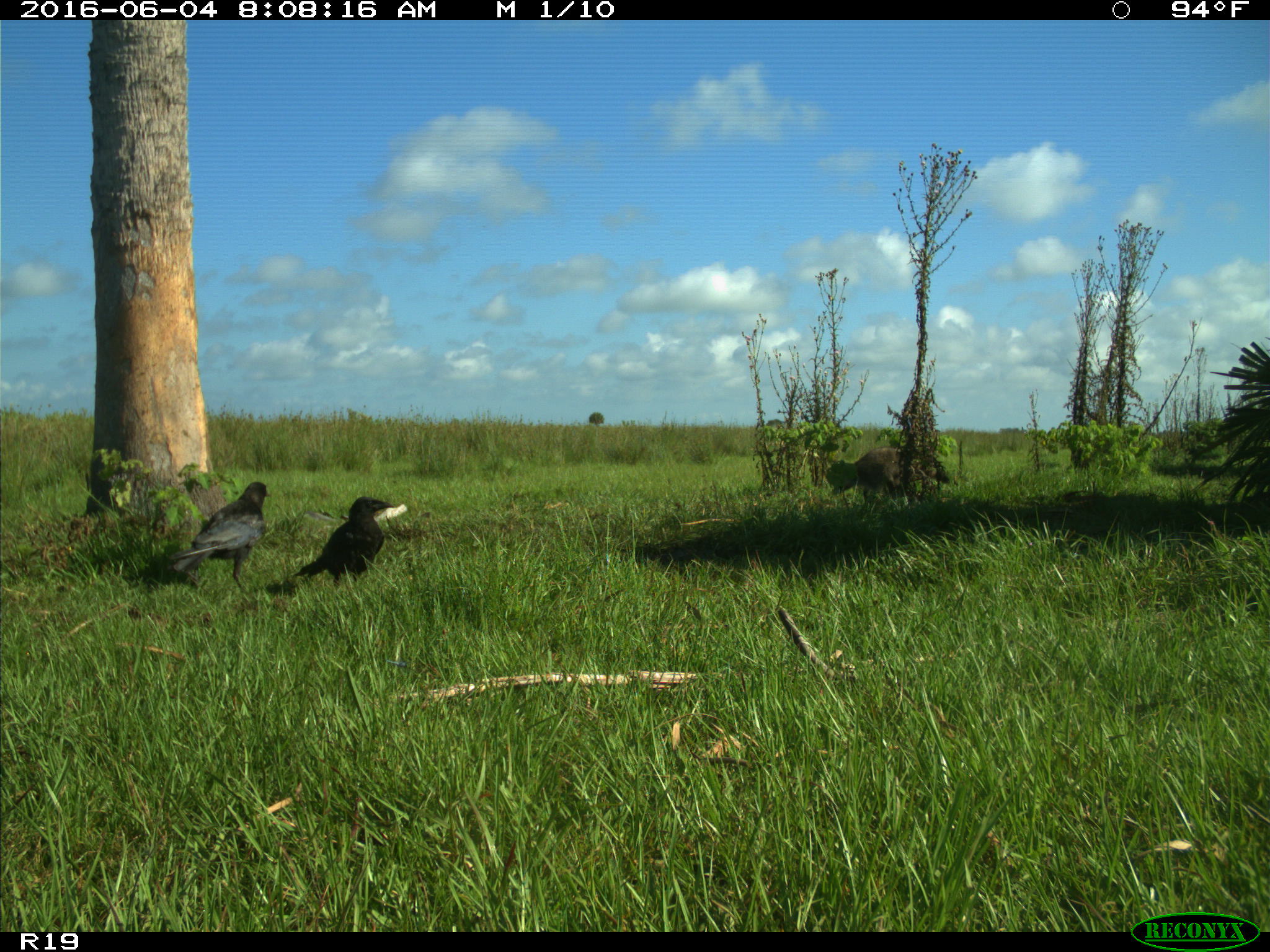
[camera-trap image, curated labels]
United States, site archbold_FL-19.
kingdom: Animalia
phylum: Chordata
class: Mammalia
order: Carnivora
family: Procyonidae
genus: Procyon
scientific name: Procyon lotor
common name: common raccoon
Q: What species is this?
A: Procyon lotor (common raccoon).